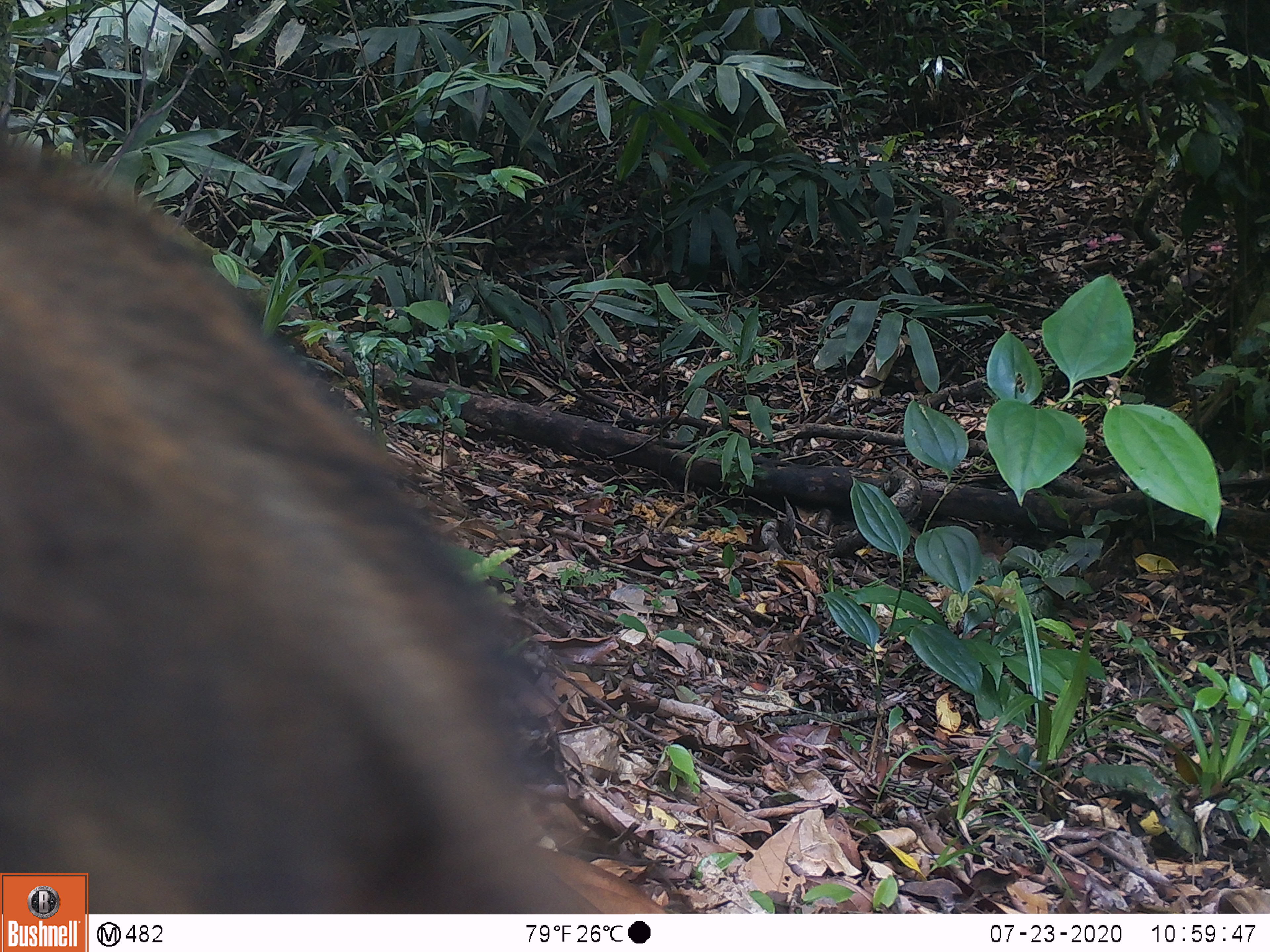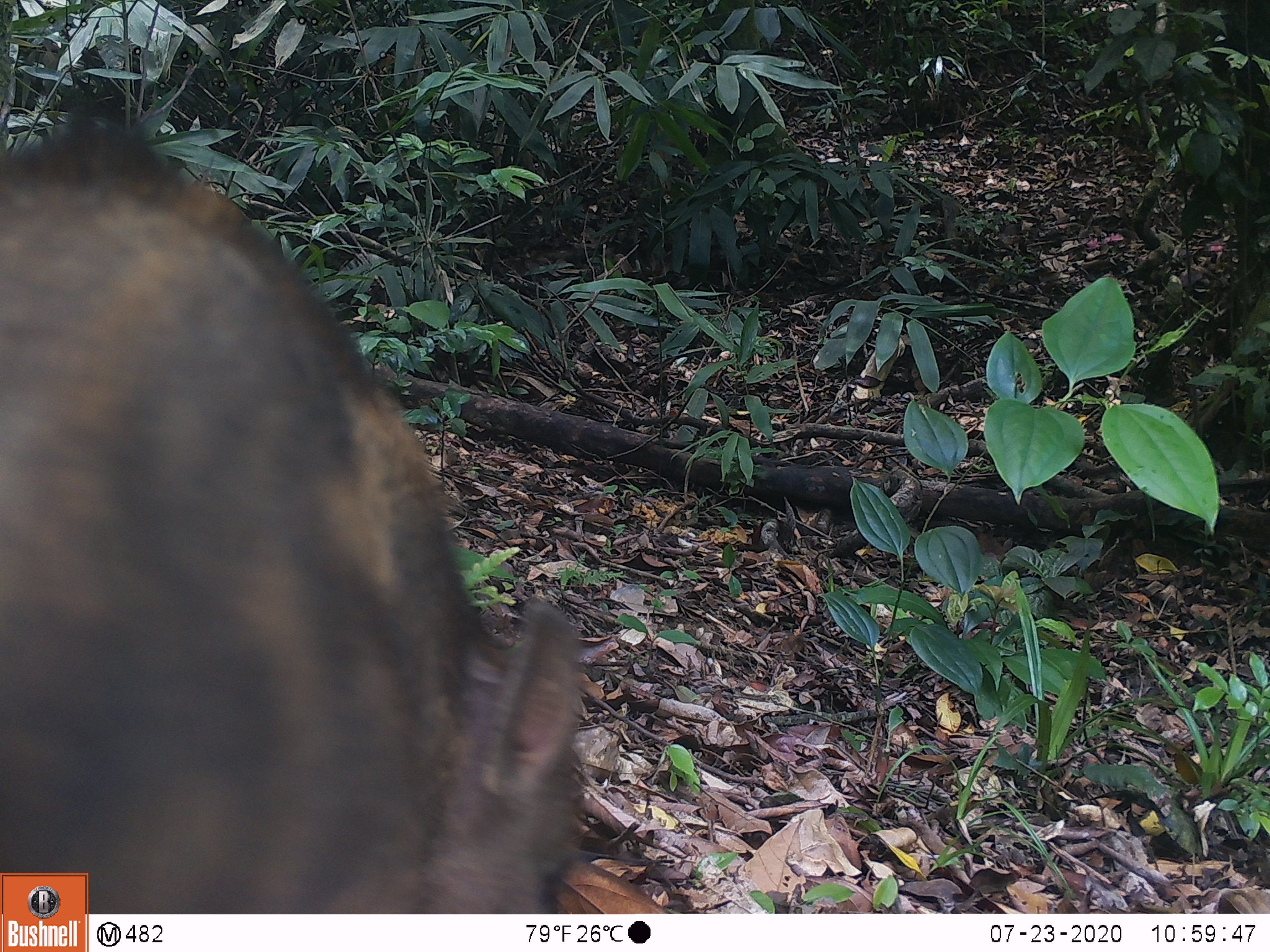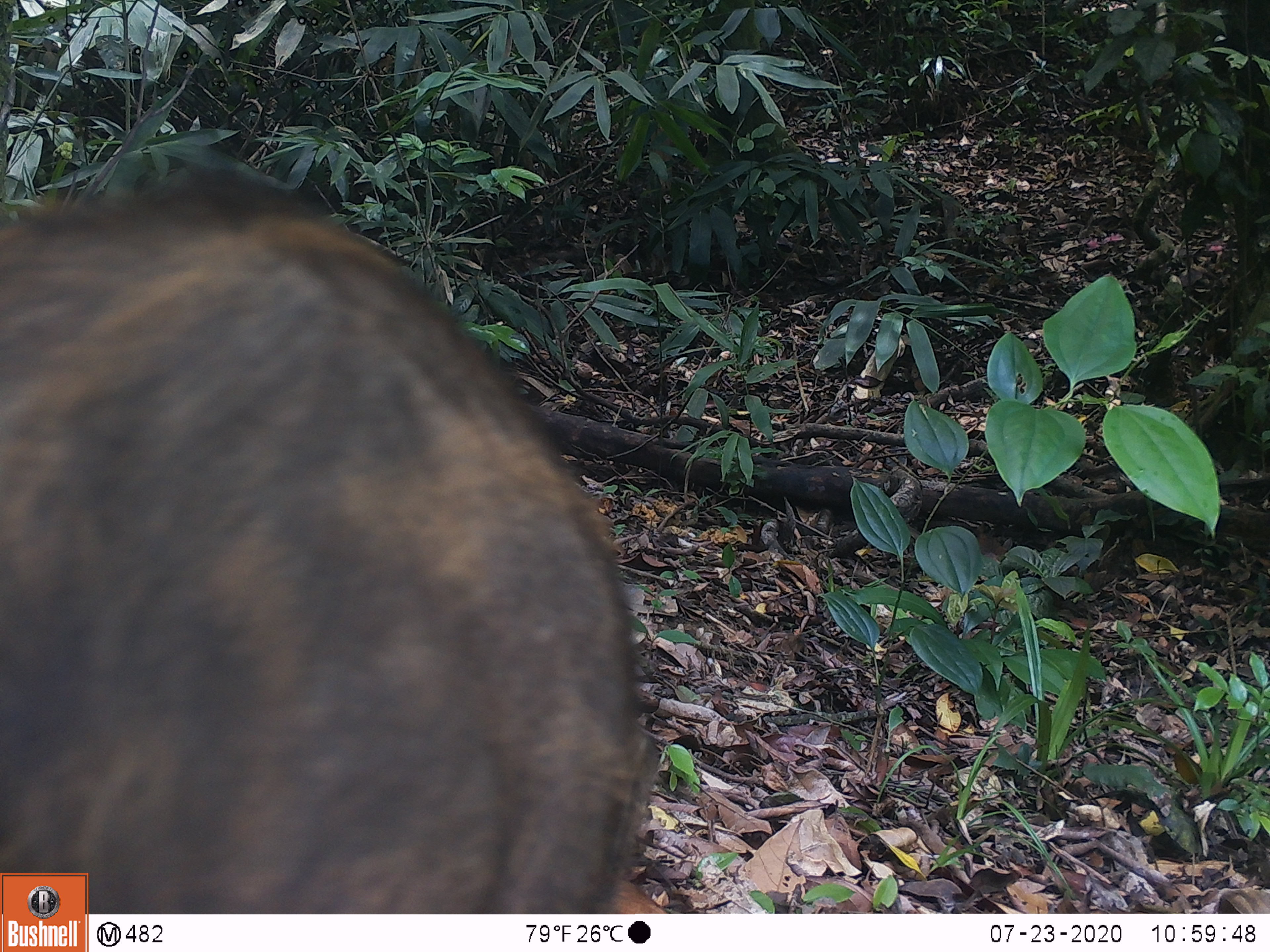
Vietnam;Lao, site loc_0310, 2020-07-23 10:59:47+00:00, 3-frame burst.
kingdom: Animalia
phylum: Chordata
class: Mammalia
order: Artiodactyla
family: Suidae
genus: Sus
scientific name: Sus scrofa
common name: eurasian wild pig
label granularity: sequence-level